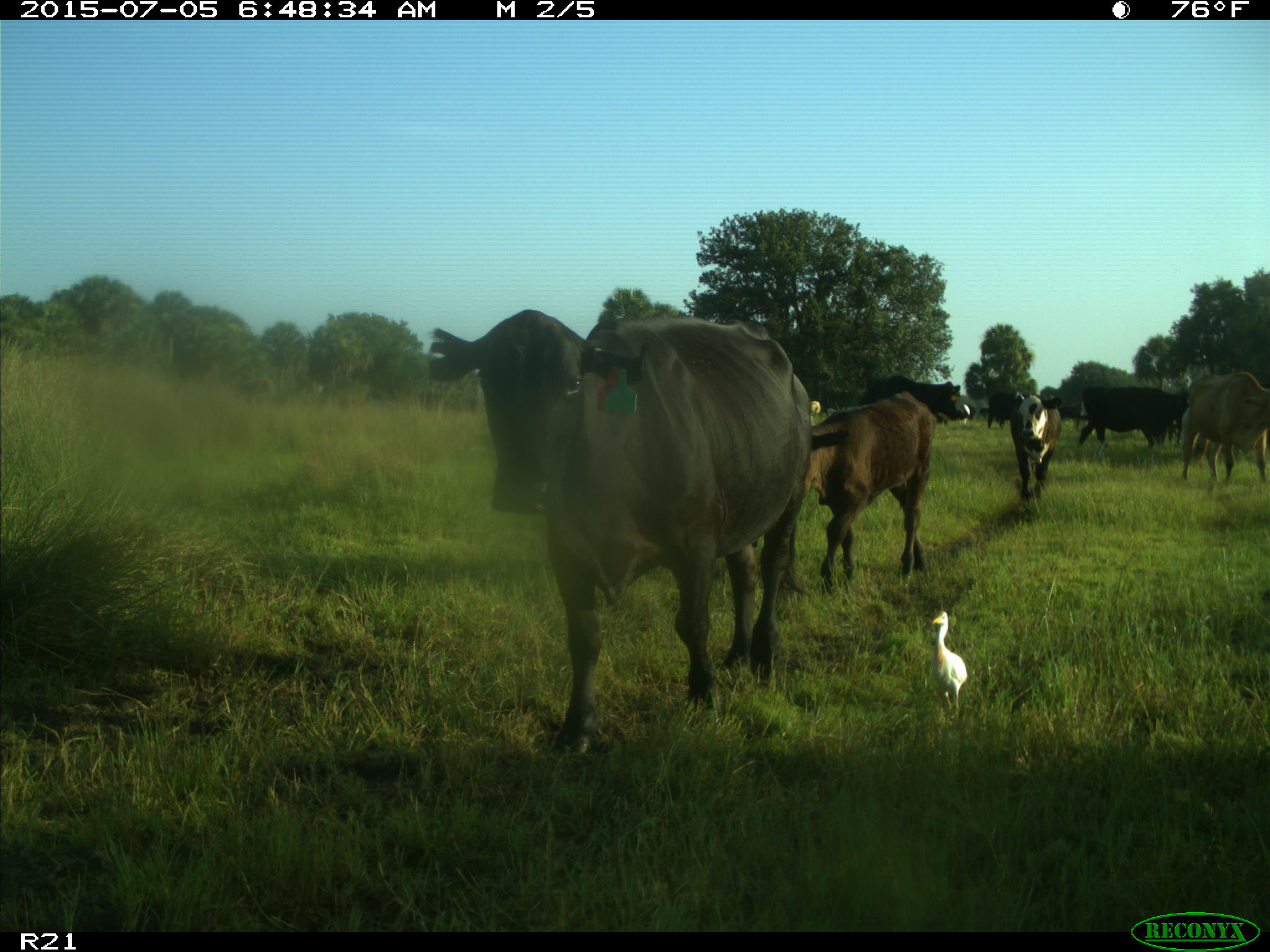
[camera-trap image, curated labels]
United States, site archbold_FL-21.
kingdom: Animalia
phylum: Chordata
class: Mammalia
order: Artiodactyla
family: Bovidae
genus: Bos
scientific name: Bos taurus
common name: domestic cow